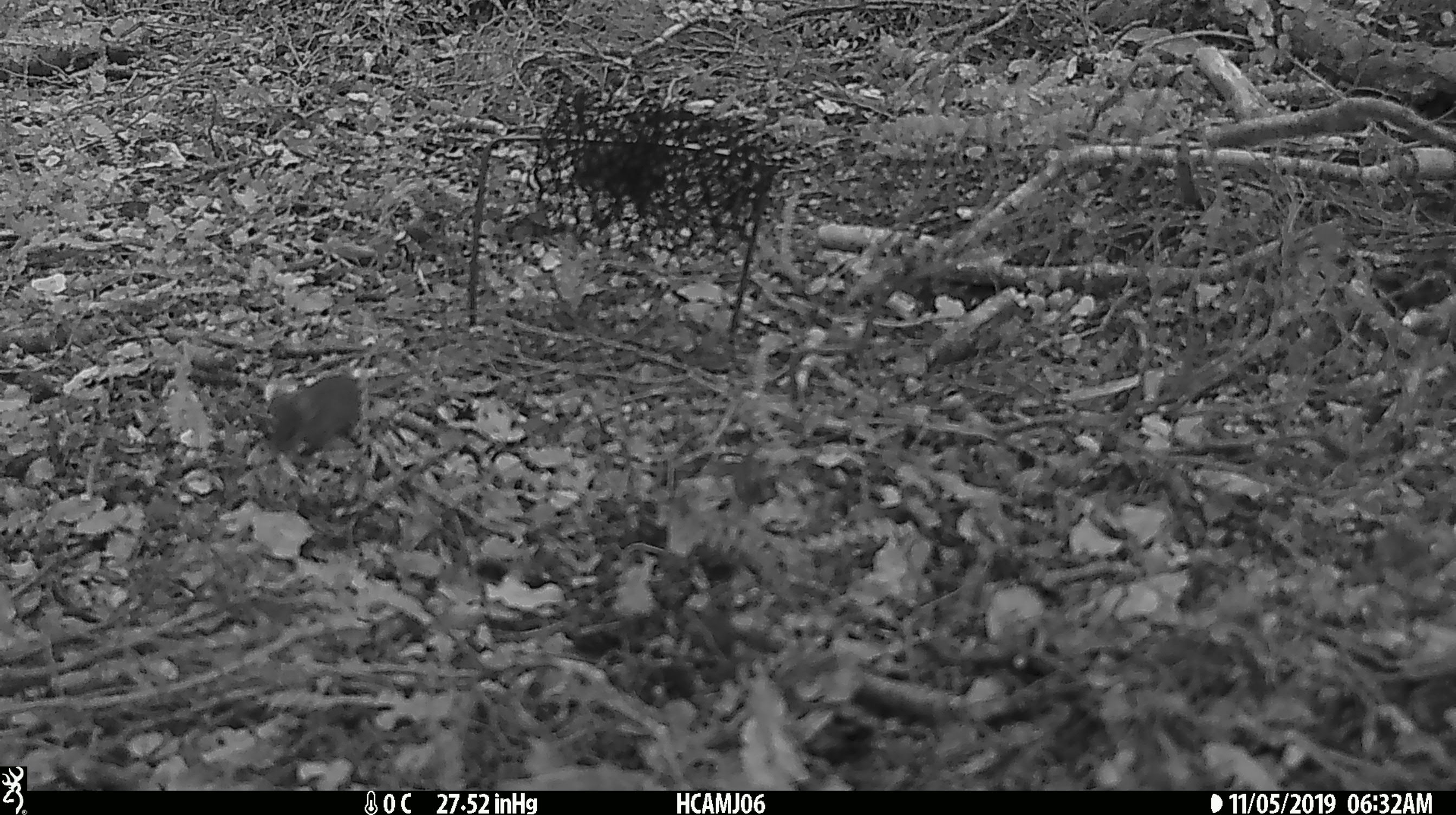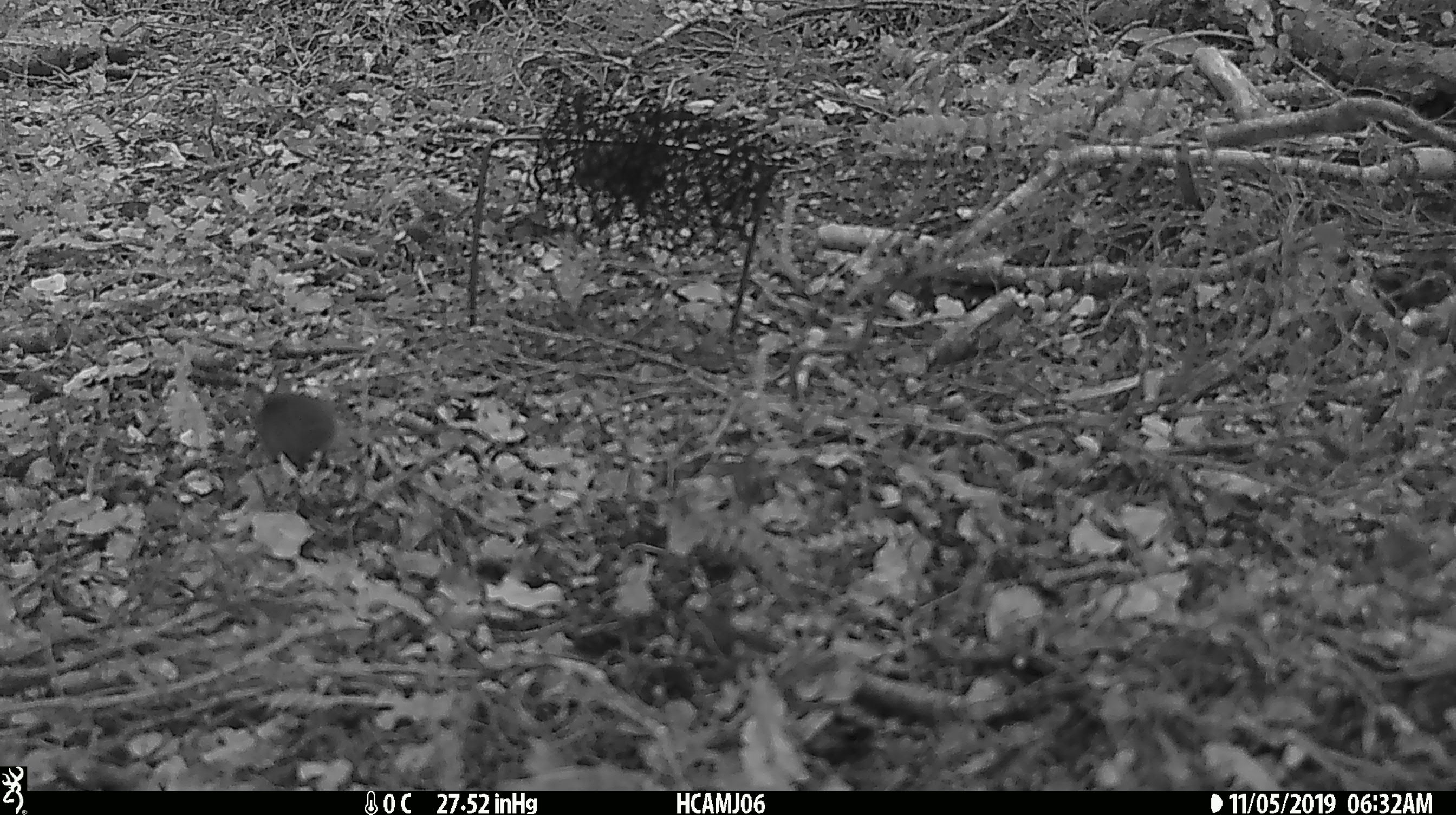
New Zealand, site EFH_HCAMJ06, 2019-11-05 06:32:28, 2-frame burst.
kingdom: Animalia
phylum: Chordata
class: Mammalia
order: Rodentia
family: Muridae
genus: Mus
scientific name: Mus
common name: mouse